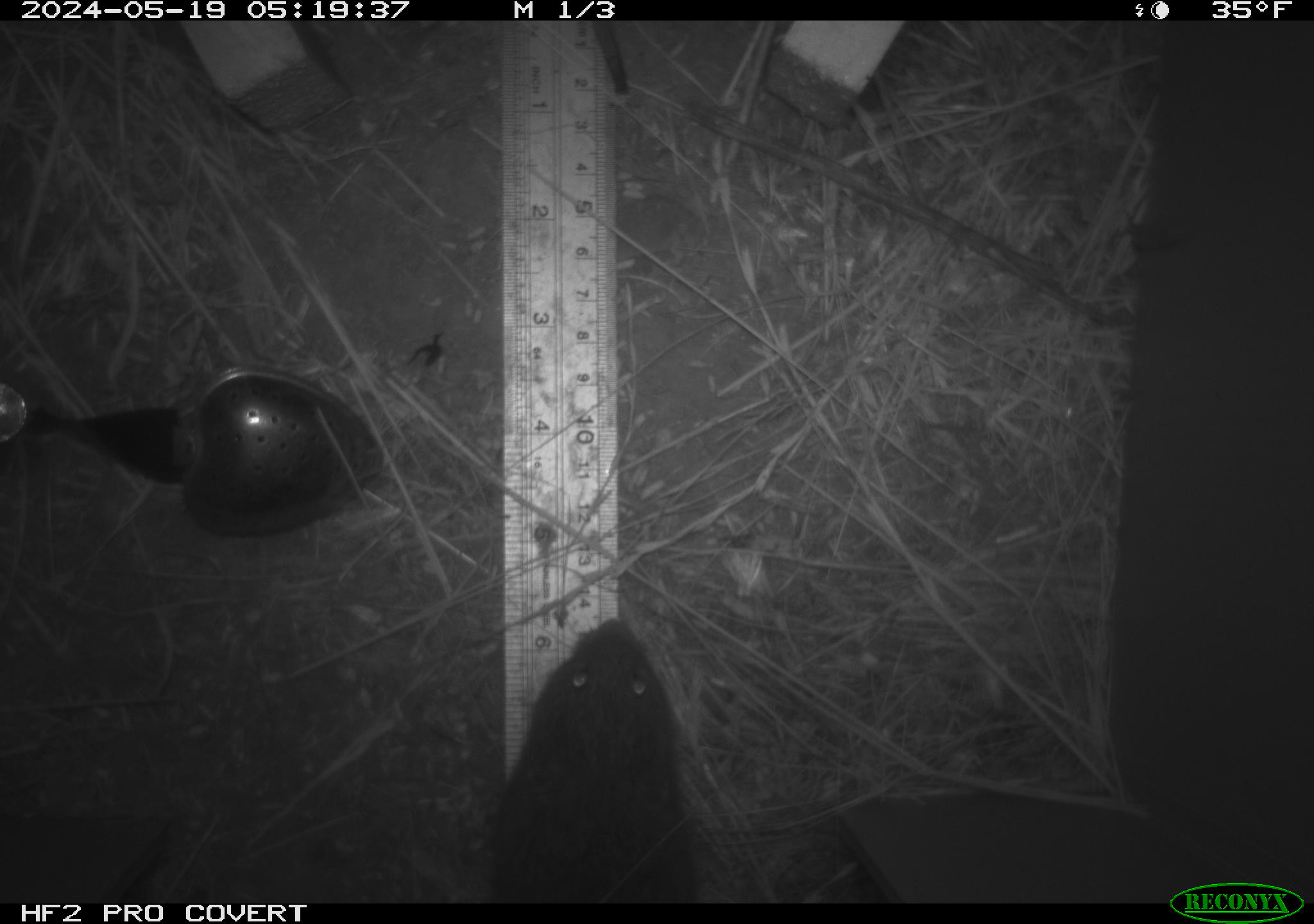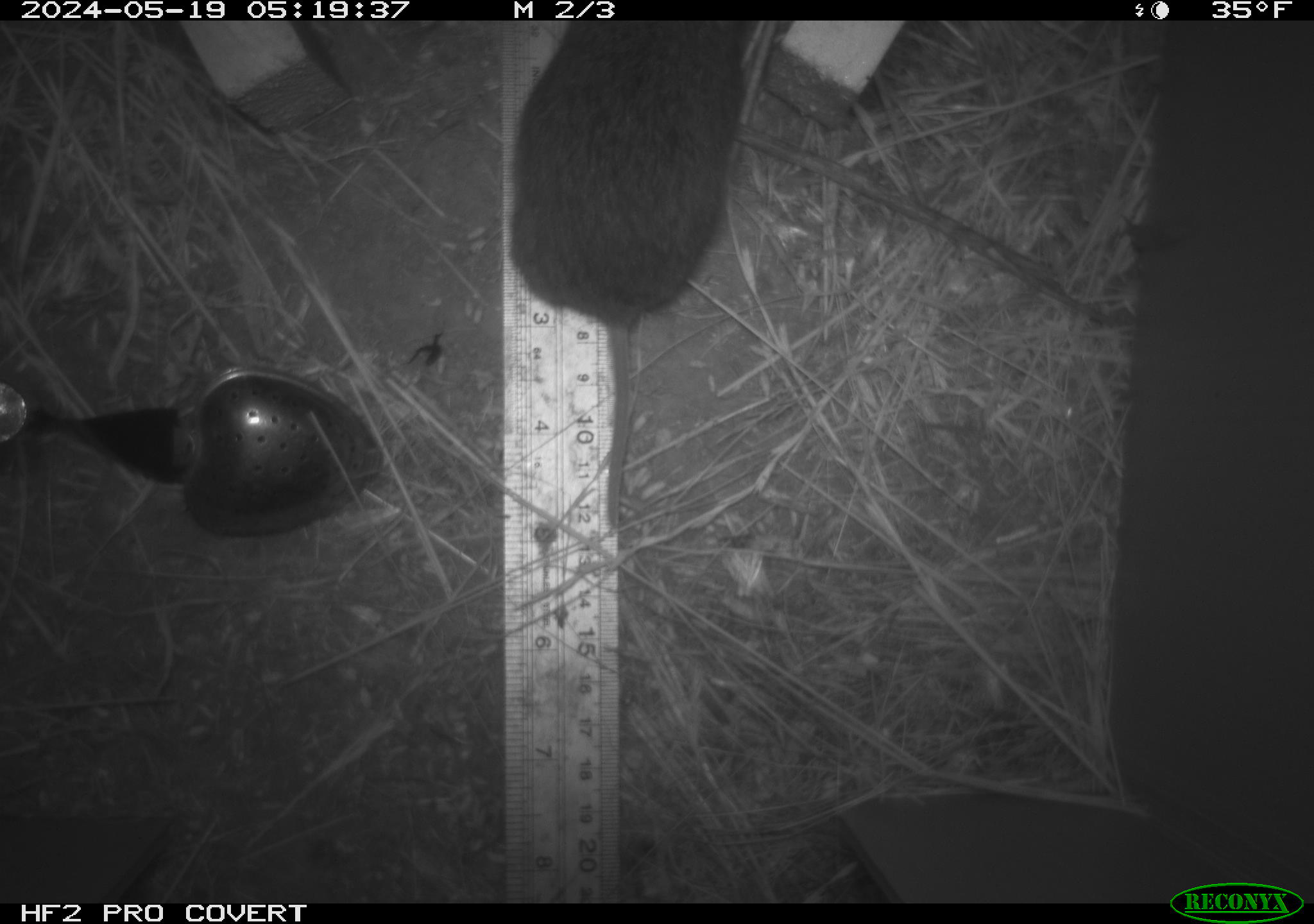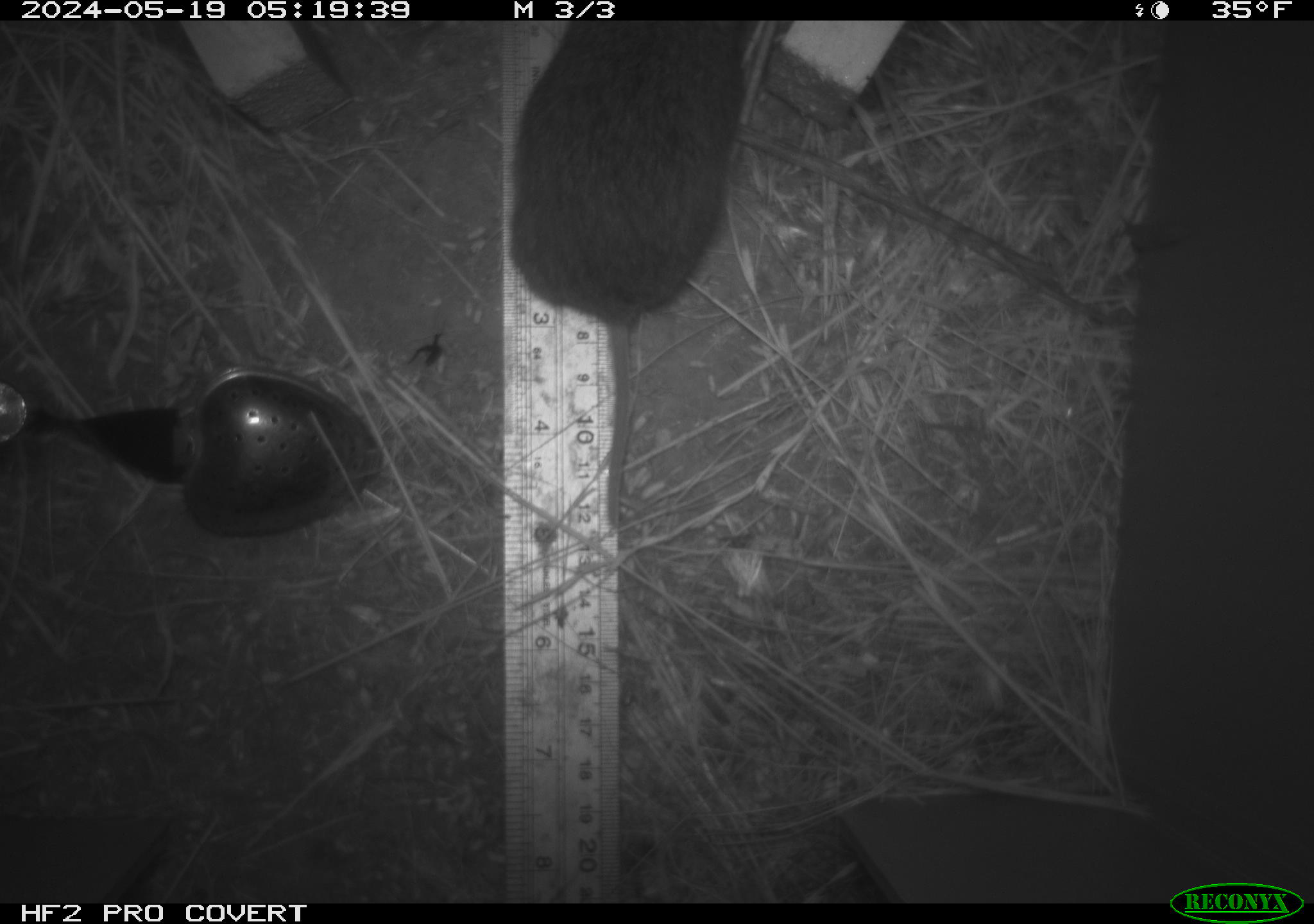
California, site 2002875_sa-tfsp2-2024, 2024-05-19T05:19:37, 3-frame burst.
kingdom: Animalia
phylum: Chordata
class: Mammalia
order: Rodentia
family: Cricetidae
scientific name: Arvicolinae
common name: voles, lemmings, and muskrats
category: arvicolinae subfamily